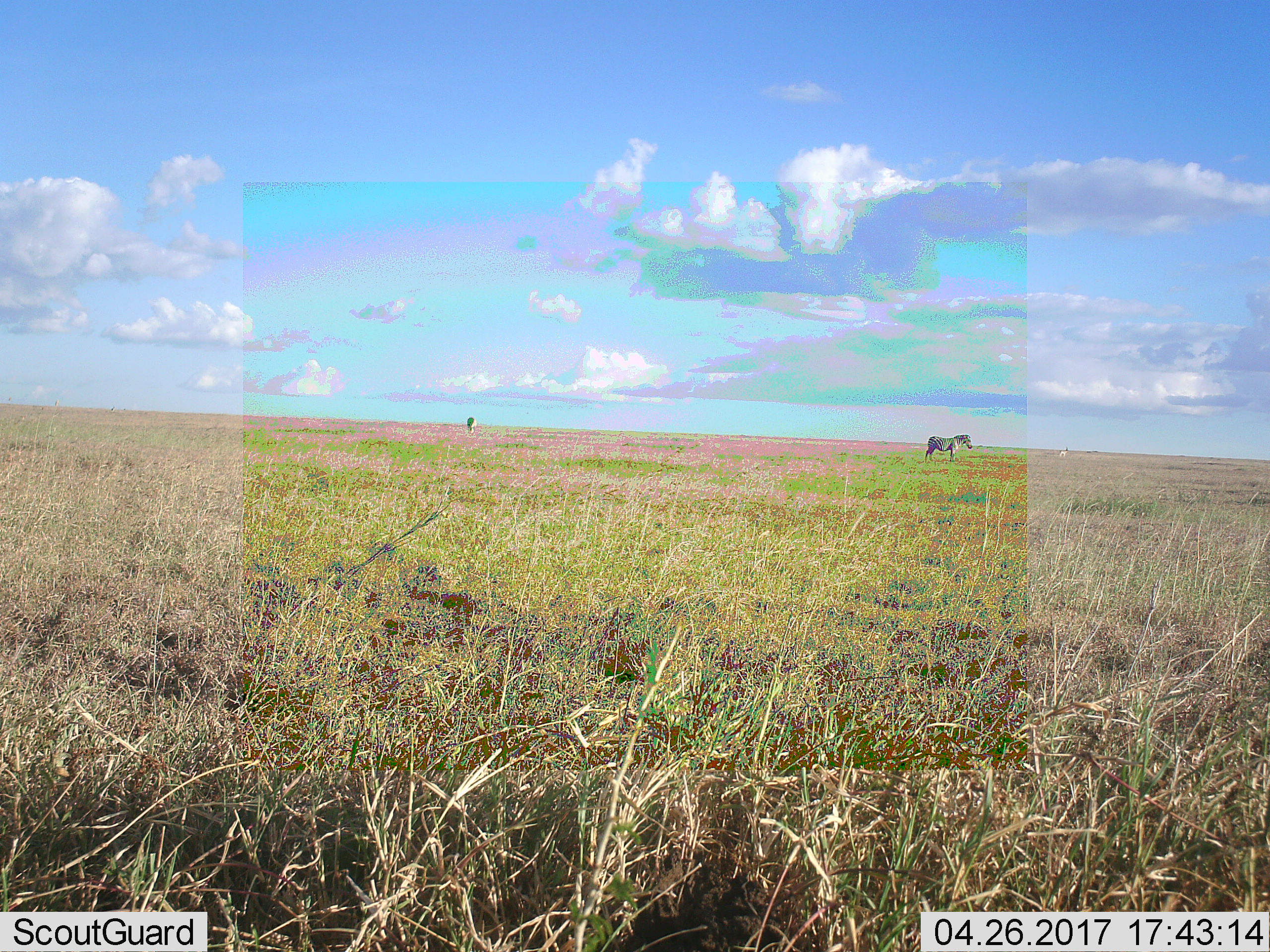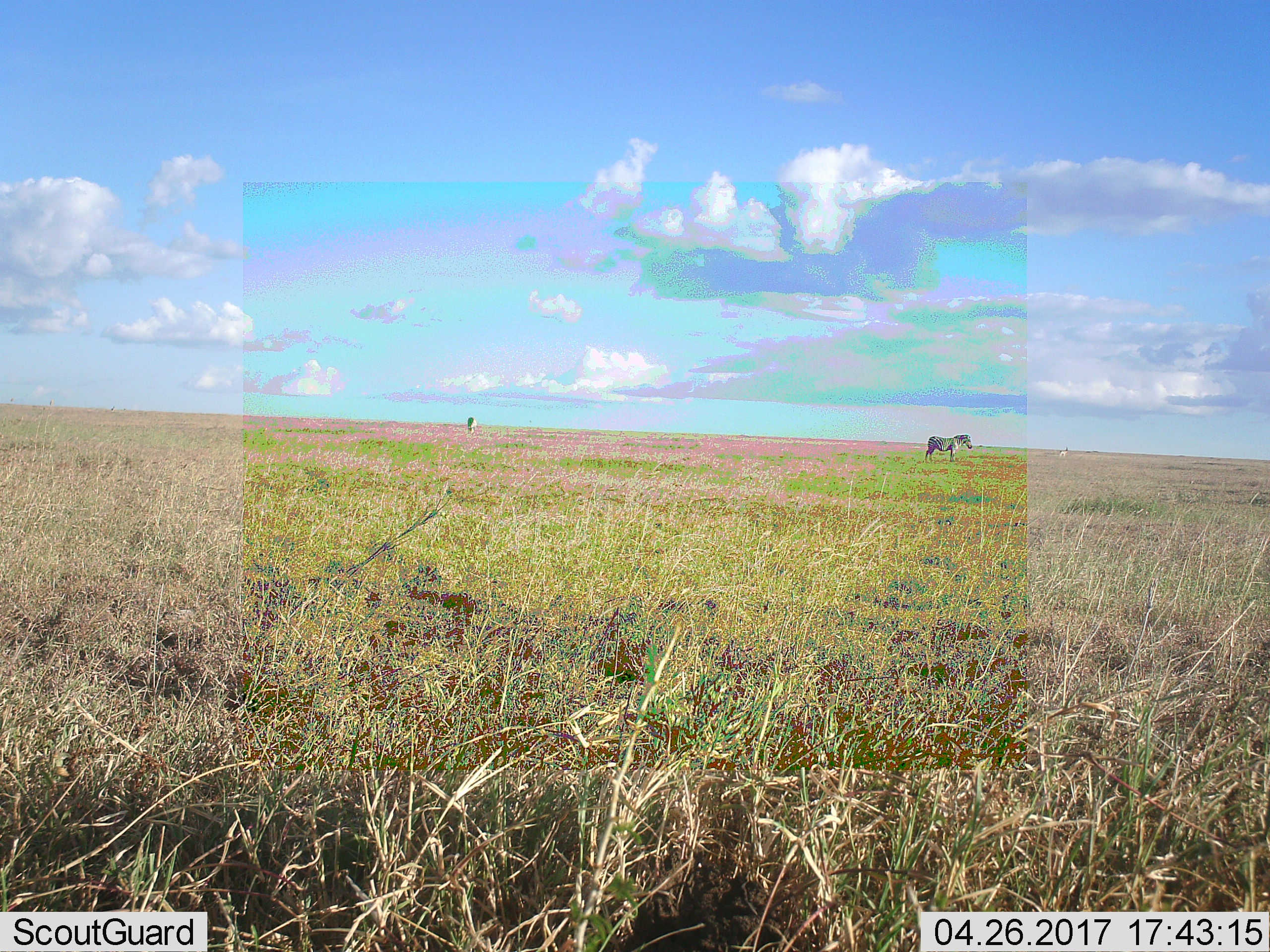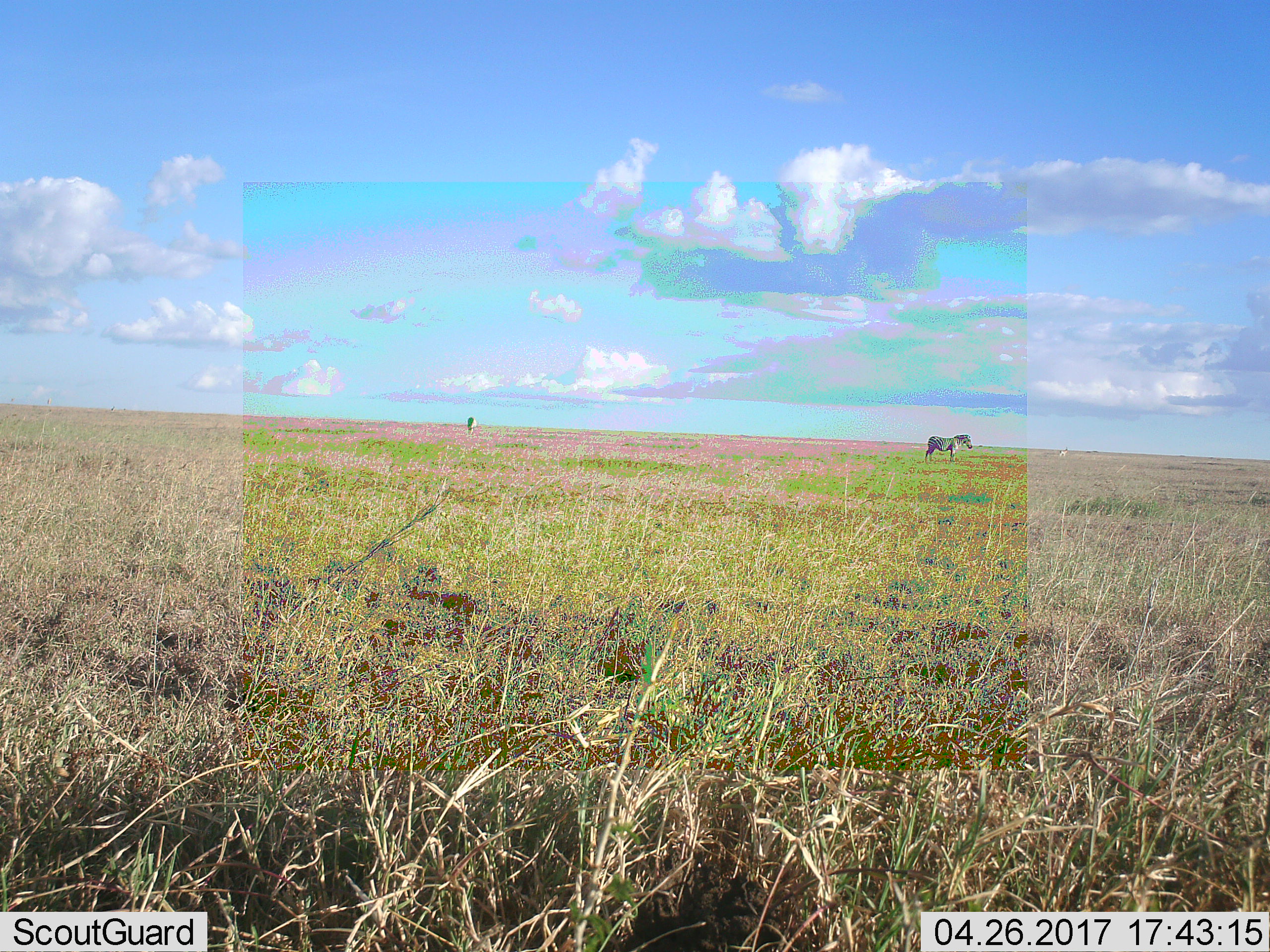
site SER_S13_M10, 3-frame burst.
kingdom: Animalia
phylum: Chordata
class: Mammalia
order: Perissodactyla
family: Equidae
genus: Equus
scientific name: Equus quagga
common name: plains zebra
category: zebraplains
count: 3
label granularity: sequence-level